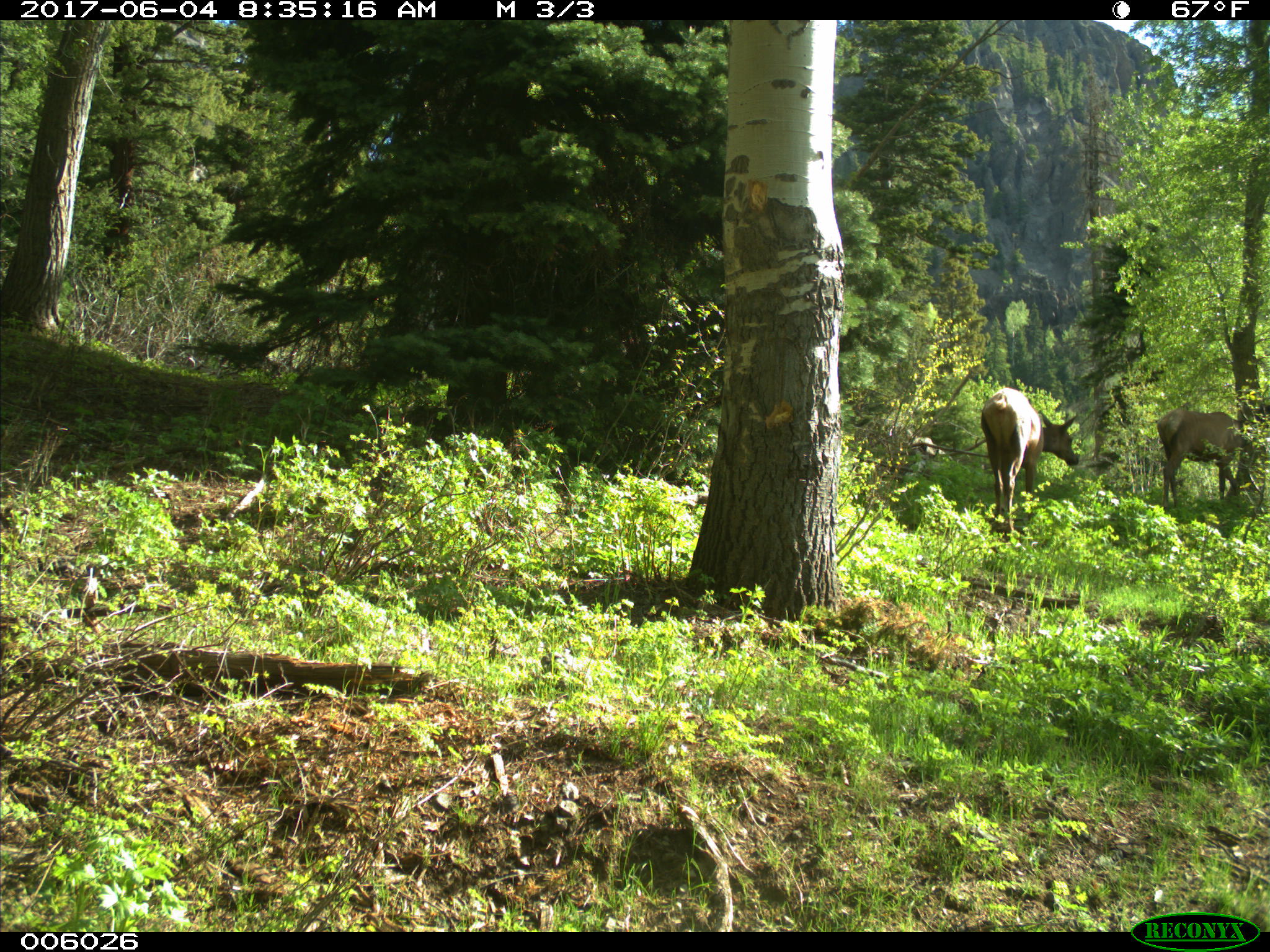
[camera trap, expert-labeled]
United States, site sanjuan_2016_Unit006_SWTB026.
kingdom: Animalia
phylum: Chordata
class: Mammalia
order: Artiodactyla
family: Cervidae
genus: Cervus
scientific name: Cervus elaphus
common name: red deer